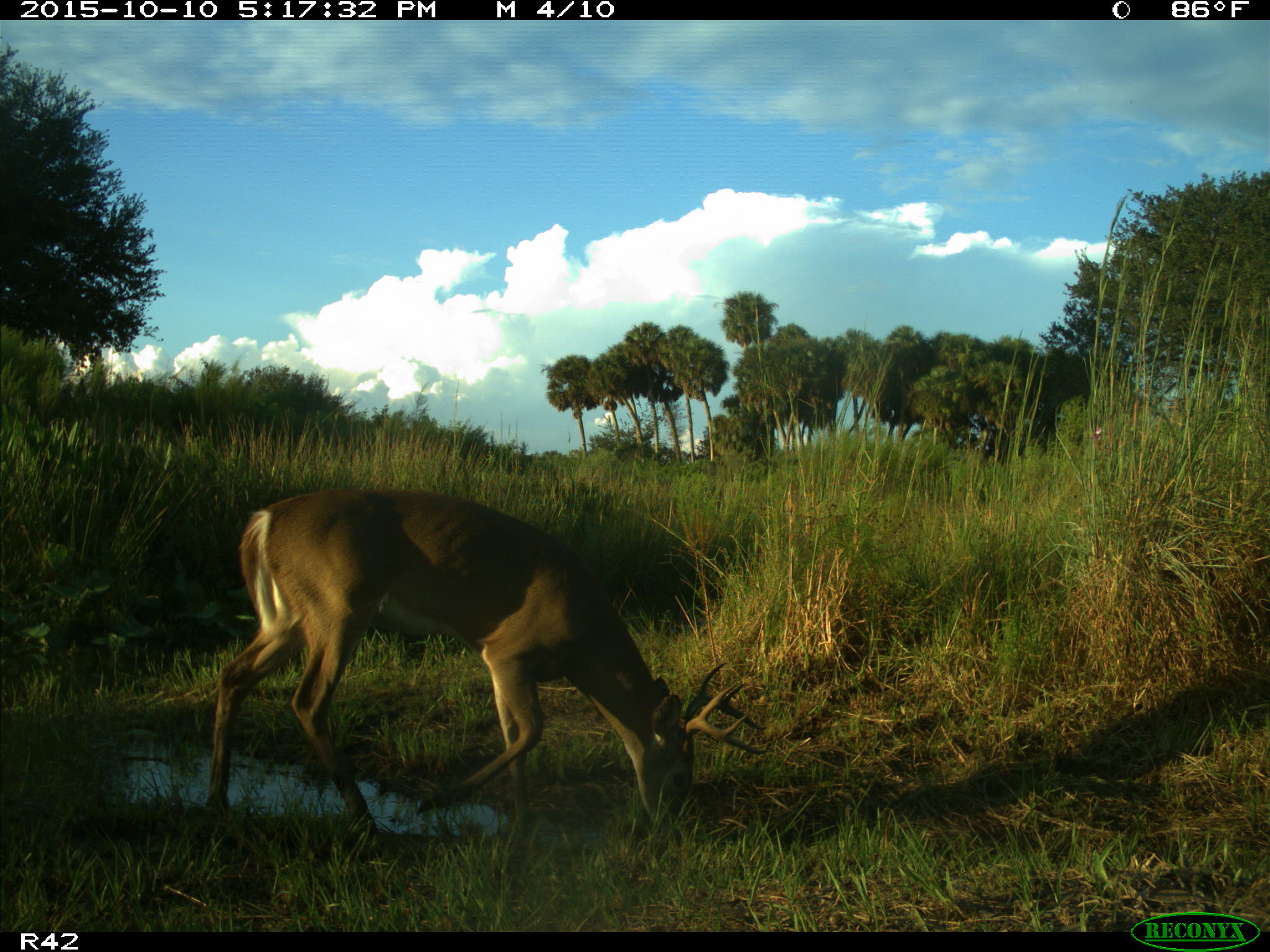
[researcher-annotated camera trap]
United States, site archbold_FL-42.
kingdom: Animalia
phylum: Chordata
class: Mammalia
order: Artiodactyla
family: Cervidae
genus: Odocoileus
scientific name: Odocoileus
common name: deer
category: unidentified deer